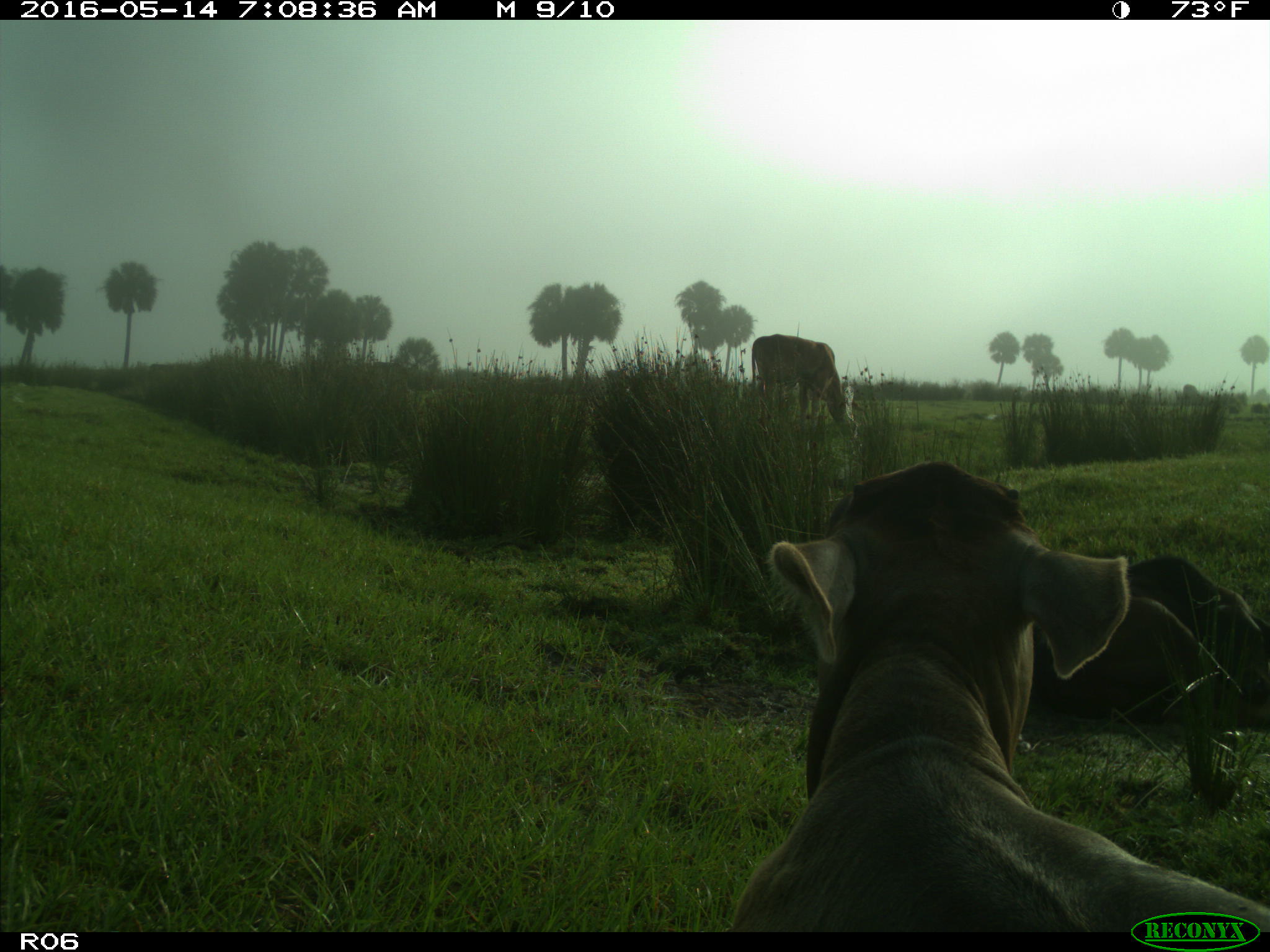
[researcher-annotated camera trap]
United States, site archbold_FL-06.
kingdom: Animalia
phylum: Chordata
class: Mammalia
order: Artiodactyla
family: Bovidae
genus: Bos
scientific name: Bos taurus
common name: domestic cow